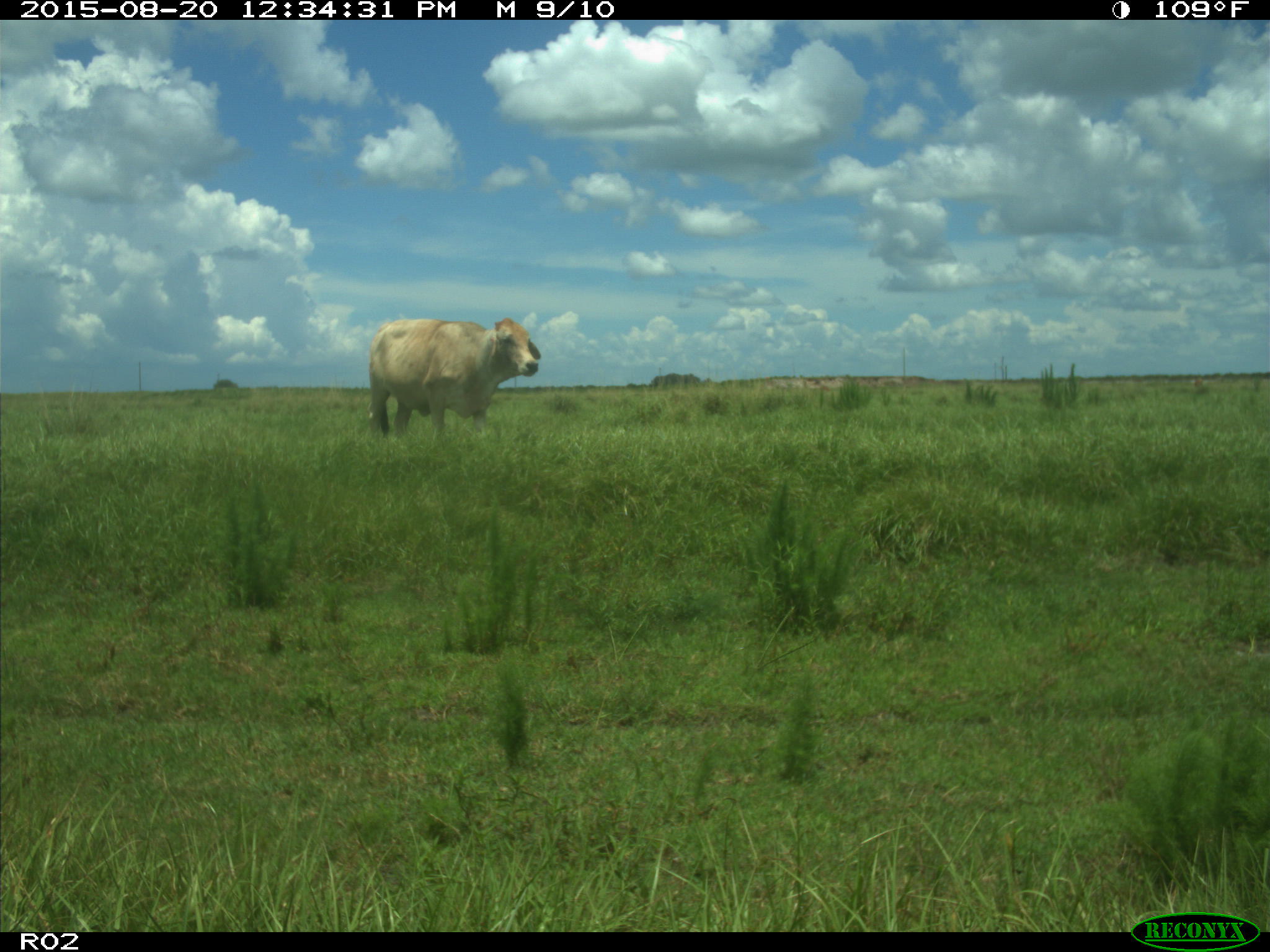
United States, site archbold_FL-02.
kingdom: Animalia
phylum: Chordata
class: Mammalia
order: Artiodactyla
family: Bovidae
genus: Bos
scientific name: Bos taurus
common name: domestic cow